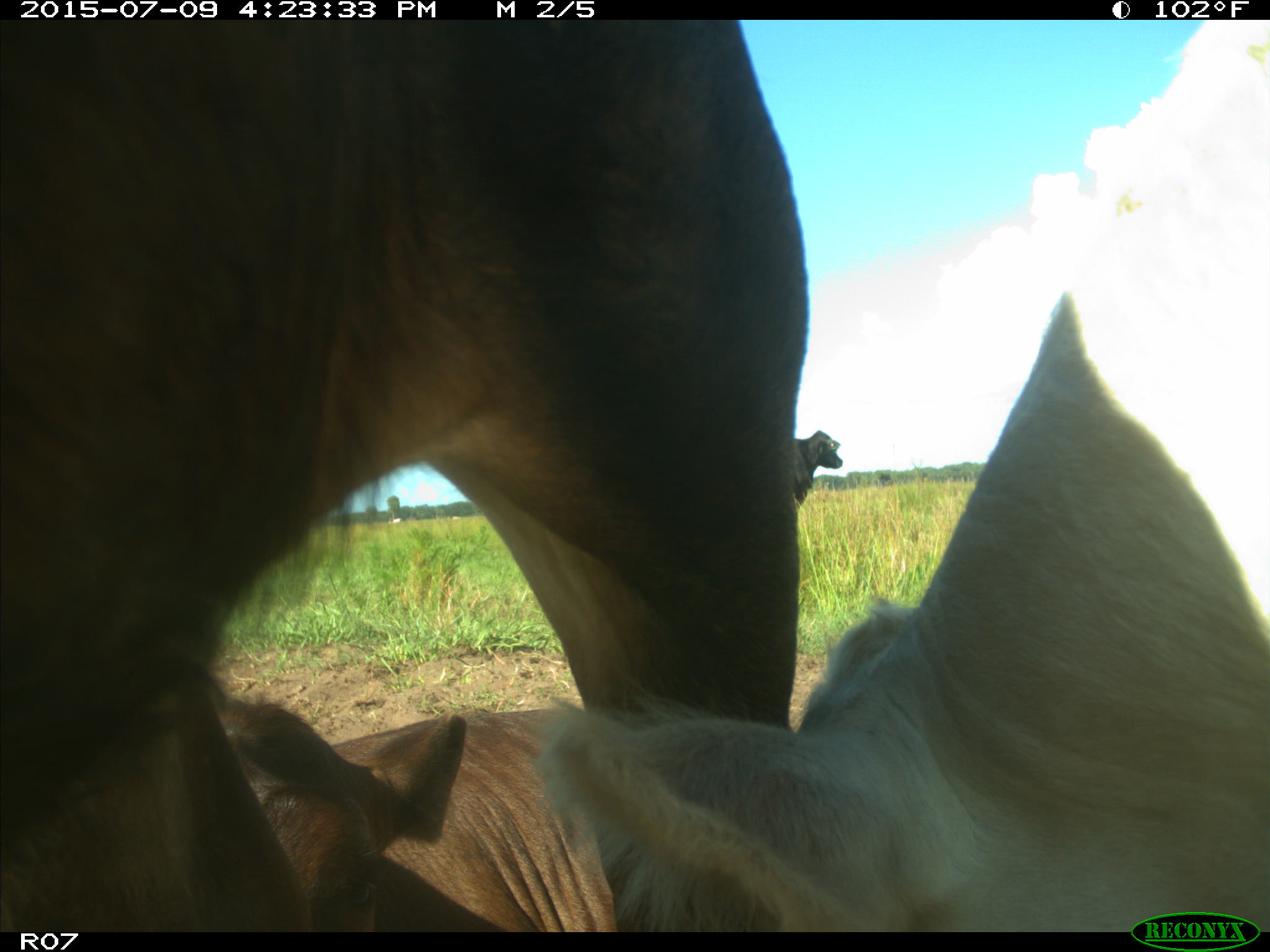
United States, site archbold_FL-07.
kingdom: Animalia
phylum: Chordata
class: Mammalia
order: Artiodactyla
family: Bovidae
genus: Bos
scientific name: Bos taurus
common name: domestic cow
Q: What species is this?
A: Bos taurus (domestic cow).